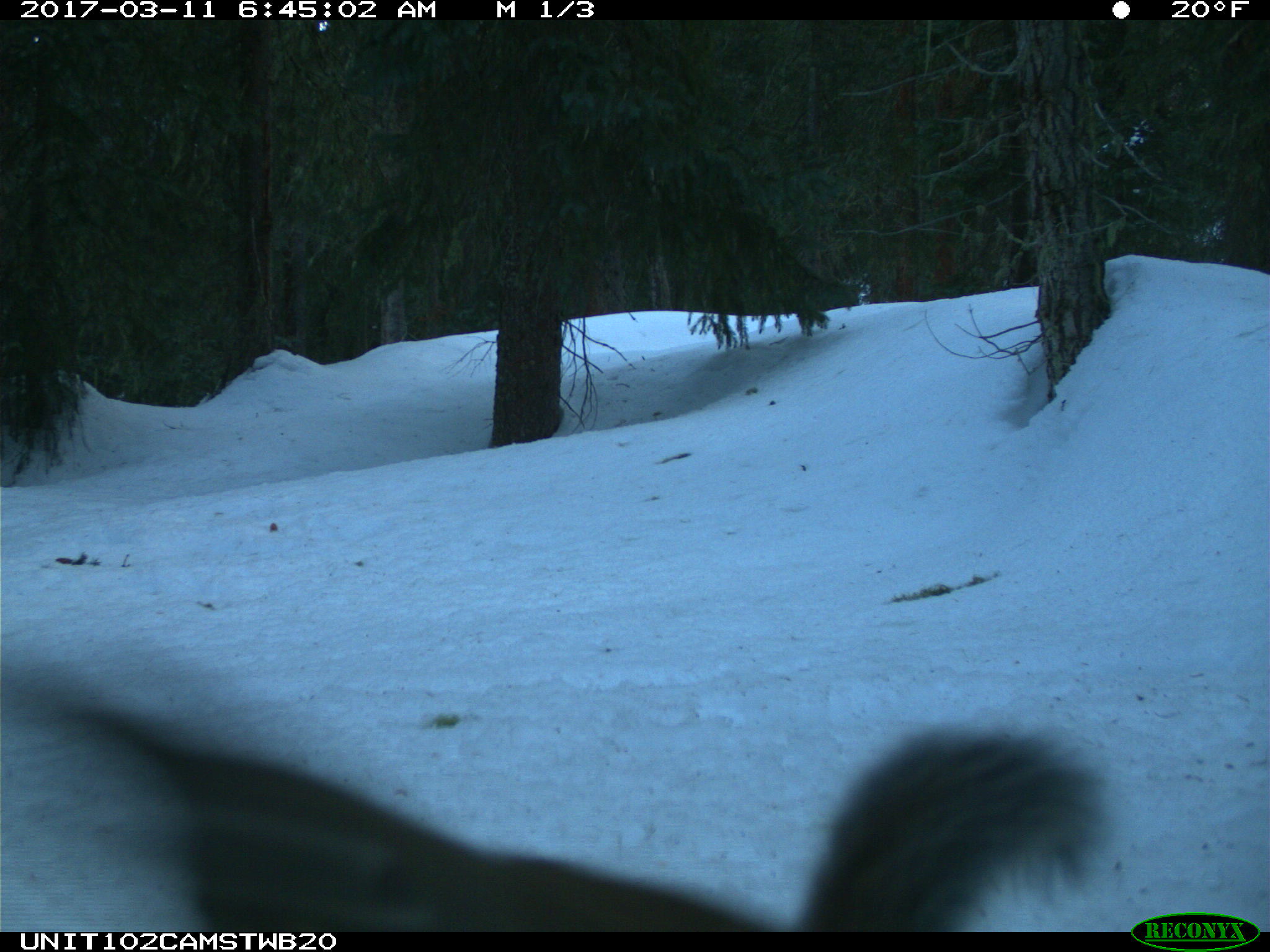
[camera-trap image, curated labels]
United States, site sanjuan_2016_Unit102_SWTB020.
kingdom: Animalia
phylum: Chordata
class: Mammalia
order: Rodentia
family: Sciuridae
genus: Tamiasciurus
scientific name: Tamiasciurus hudsonicus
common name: american red squirrel